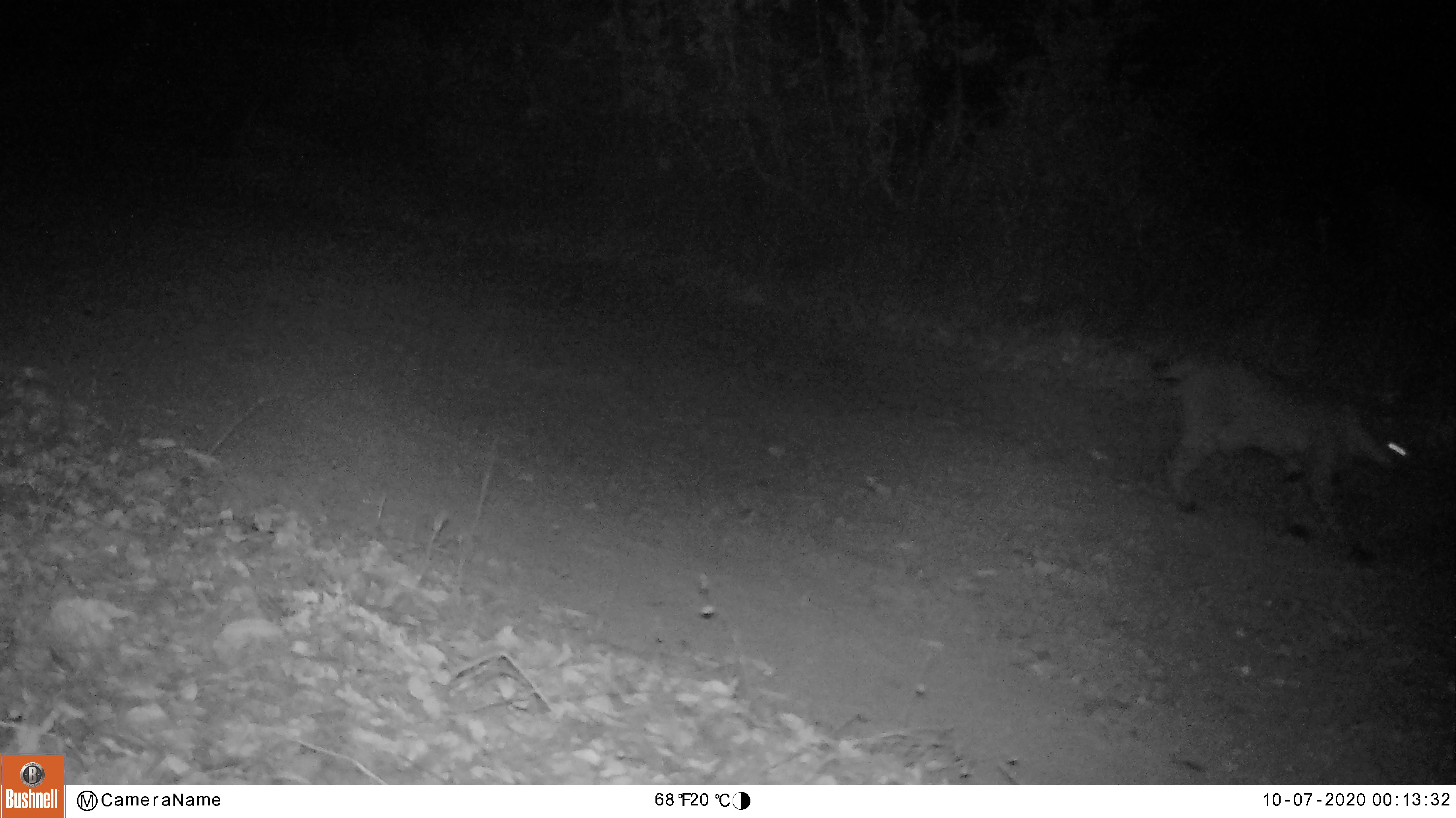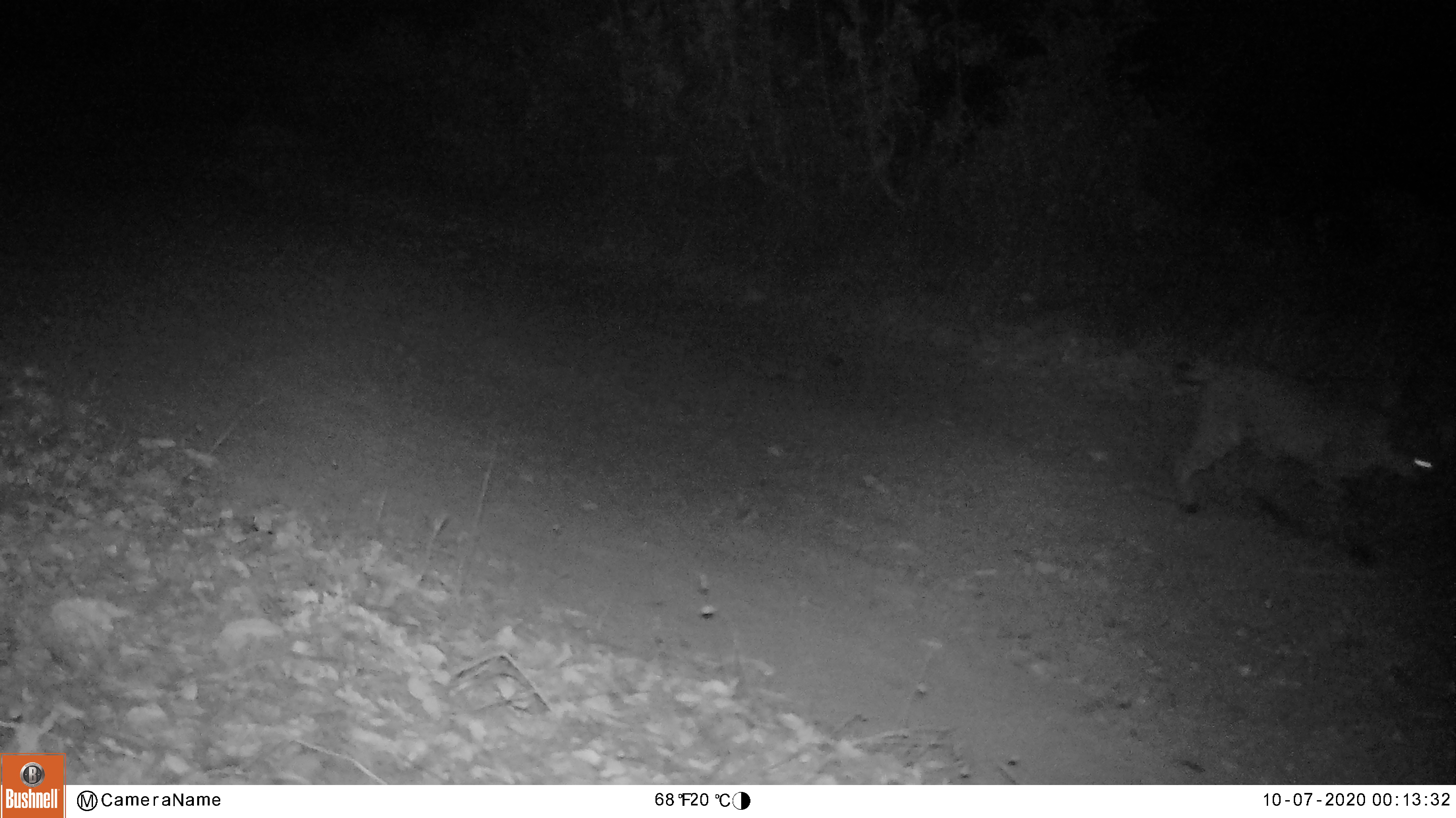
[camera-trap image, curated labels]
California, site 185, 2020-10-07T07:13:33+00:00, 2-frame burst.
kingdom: Animalia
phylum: Chordata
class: Mammalia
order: Carnivora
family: Felidae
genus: Lynx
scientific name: Lynx rufus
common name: bobcat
Bobcat (Lynx rufus).